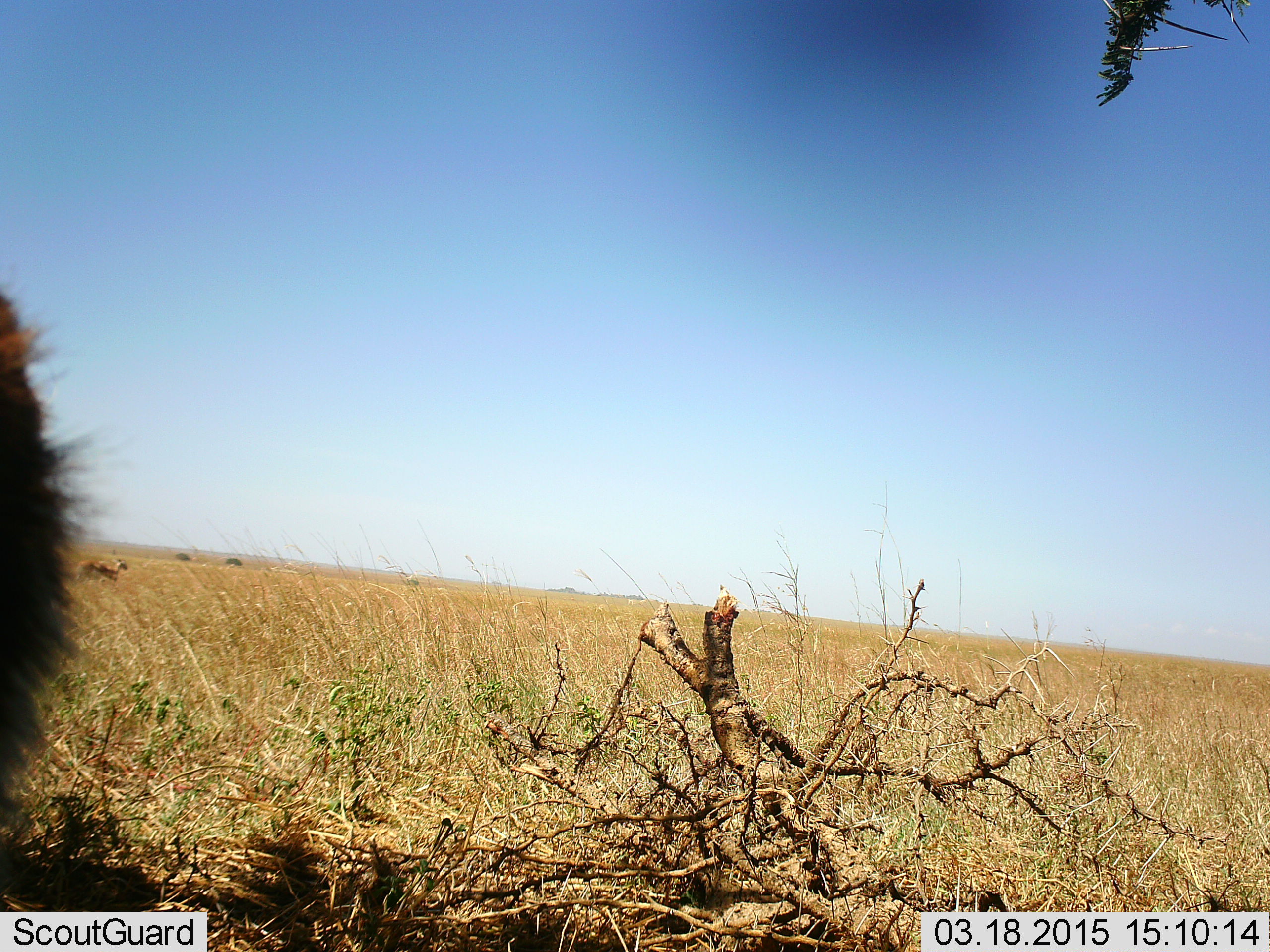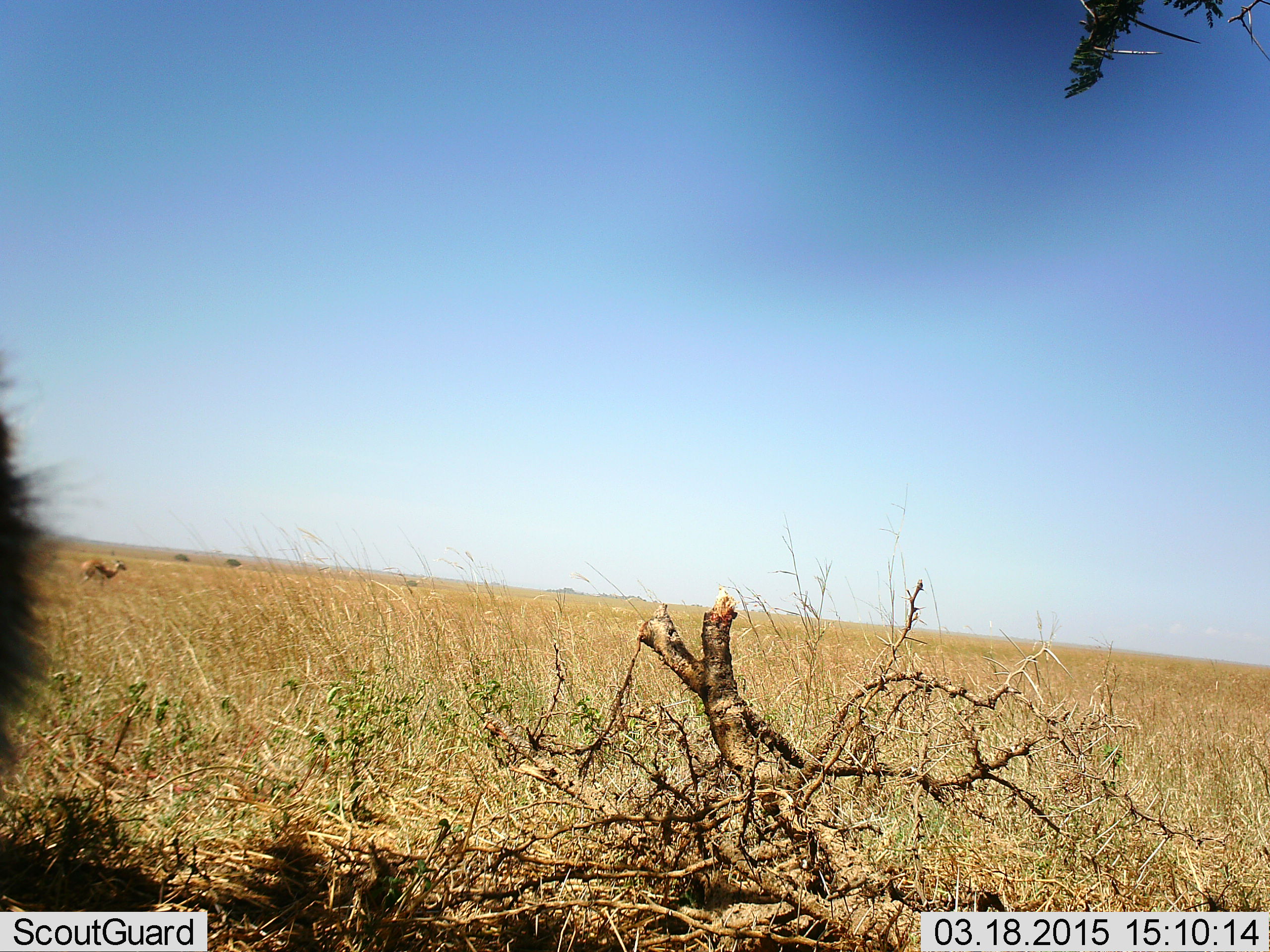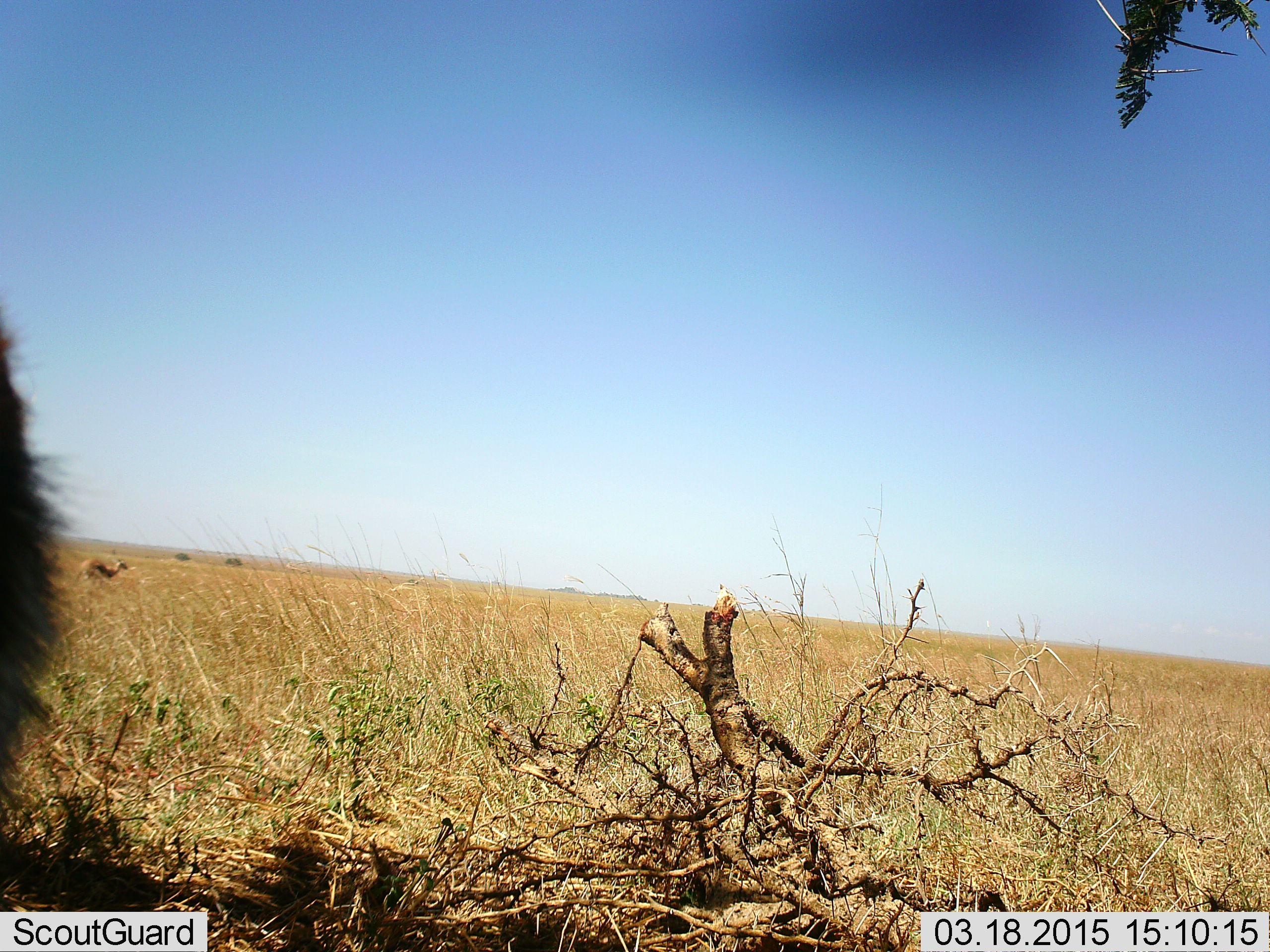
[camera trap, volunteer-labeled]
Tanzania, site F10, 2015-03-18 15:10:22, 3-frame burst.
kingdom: Animalia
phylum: Chordata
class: Mammalia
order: Artiodactyla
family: Bovidae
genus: Eudorcas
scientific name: Eudorcas thomsonii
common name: thomson's gazelle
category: gazellethomsons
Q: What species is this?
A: Gazellethomsons (thomson's gazelle) (Eudorcas thomsonii).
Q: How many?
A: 1.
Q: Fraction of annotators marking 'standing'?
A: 93%.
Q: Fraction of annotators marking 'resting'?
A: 0%.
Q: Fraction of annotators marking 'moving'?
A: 7%.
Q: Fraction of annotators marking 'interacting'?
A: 0%.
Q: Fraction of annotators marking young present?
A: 0%.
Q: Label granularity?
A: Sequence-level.